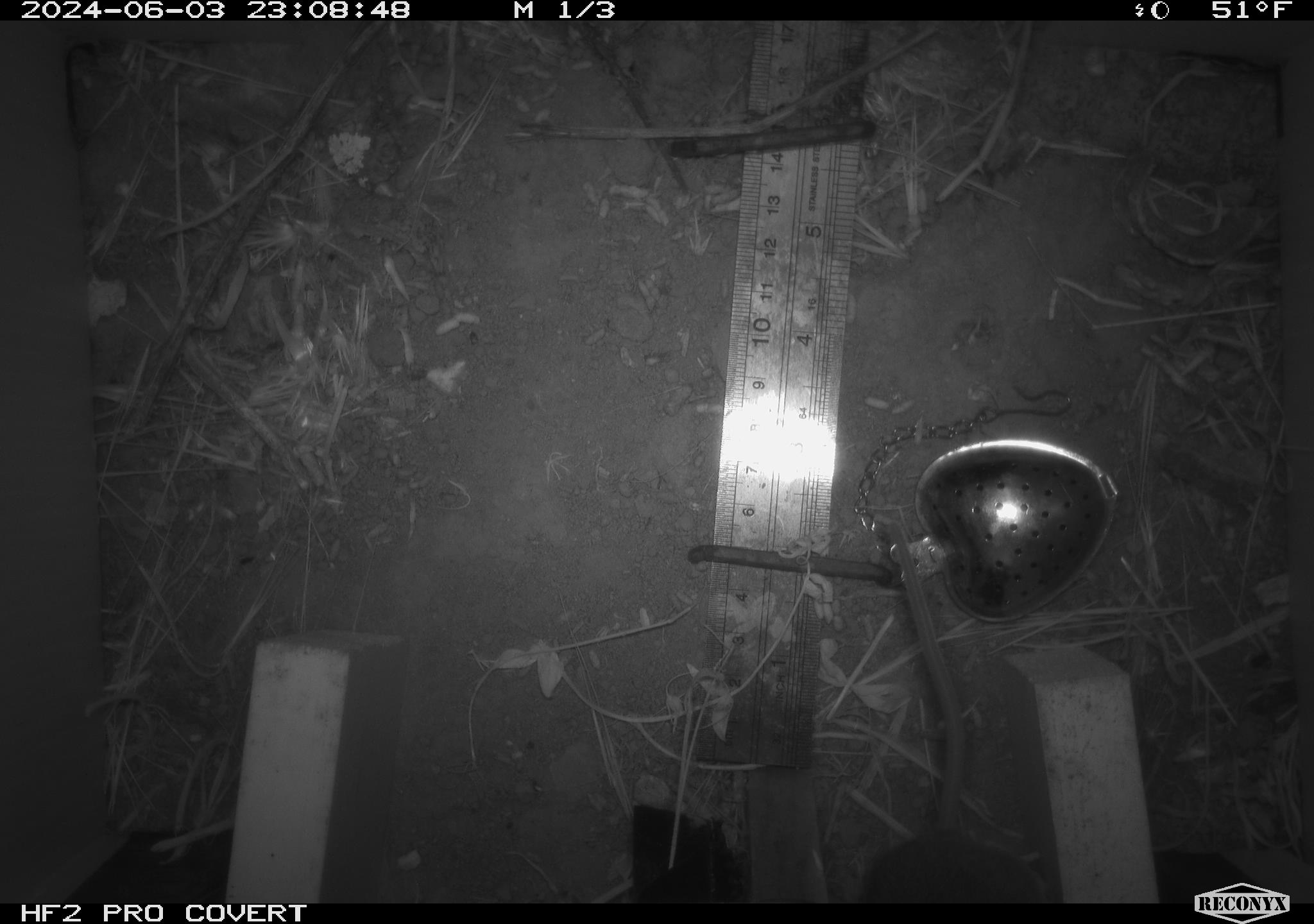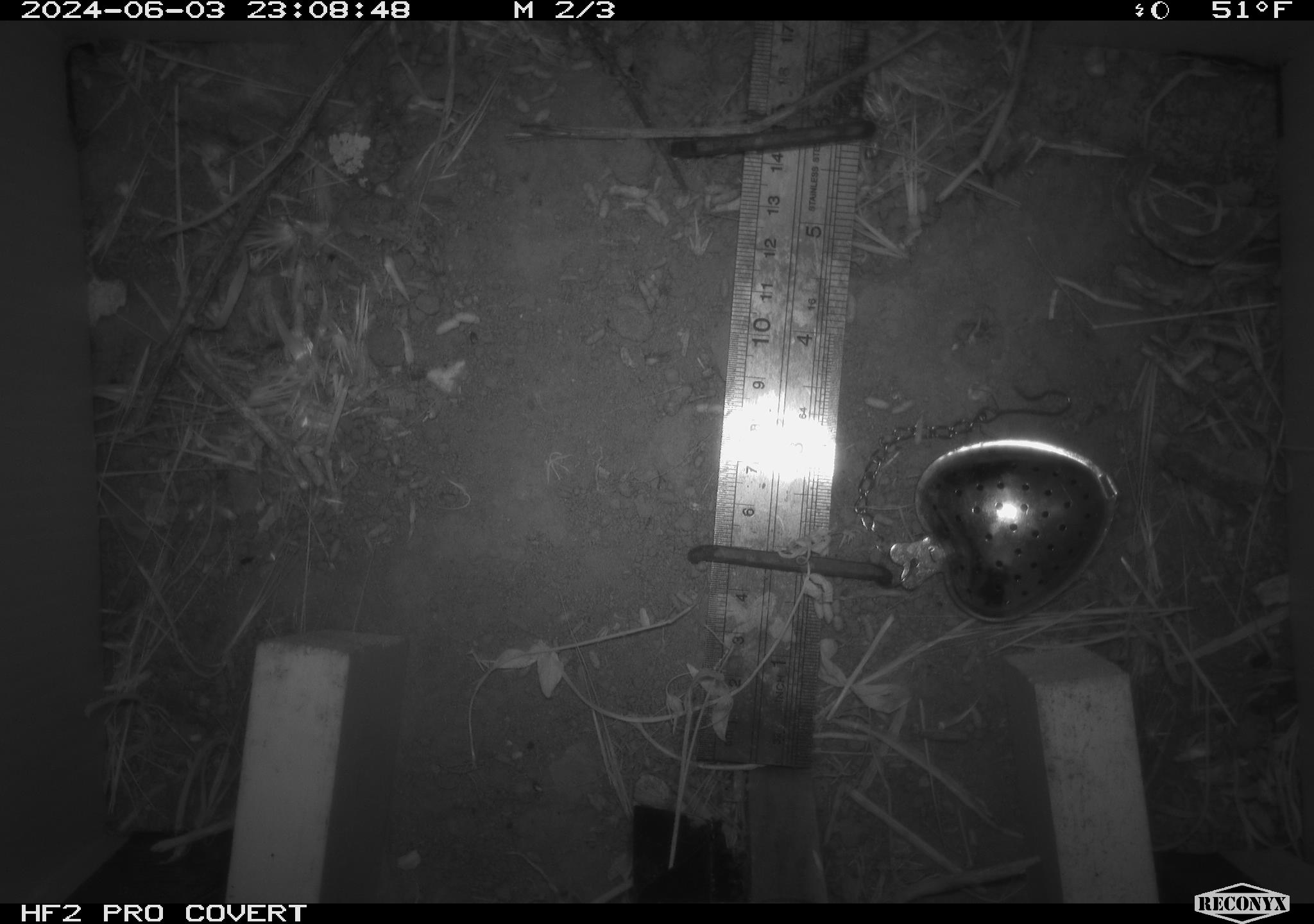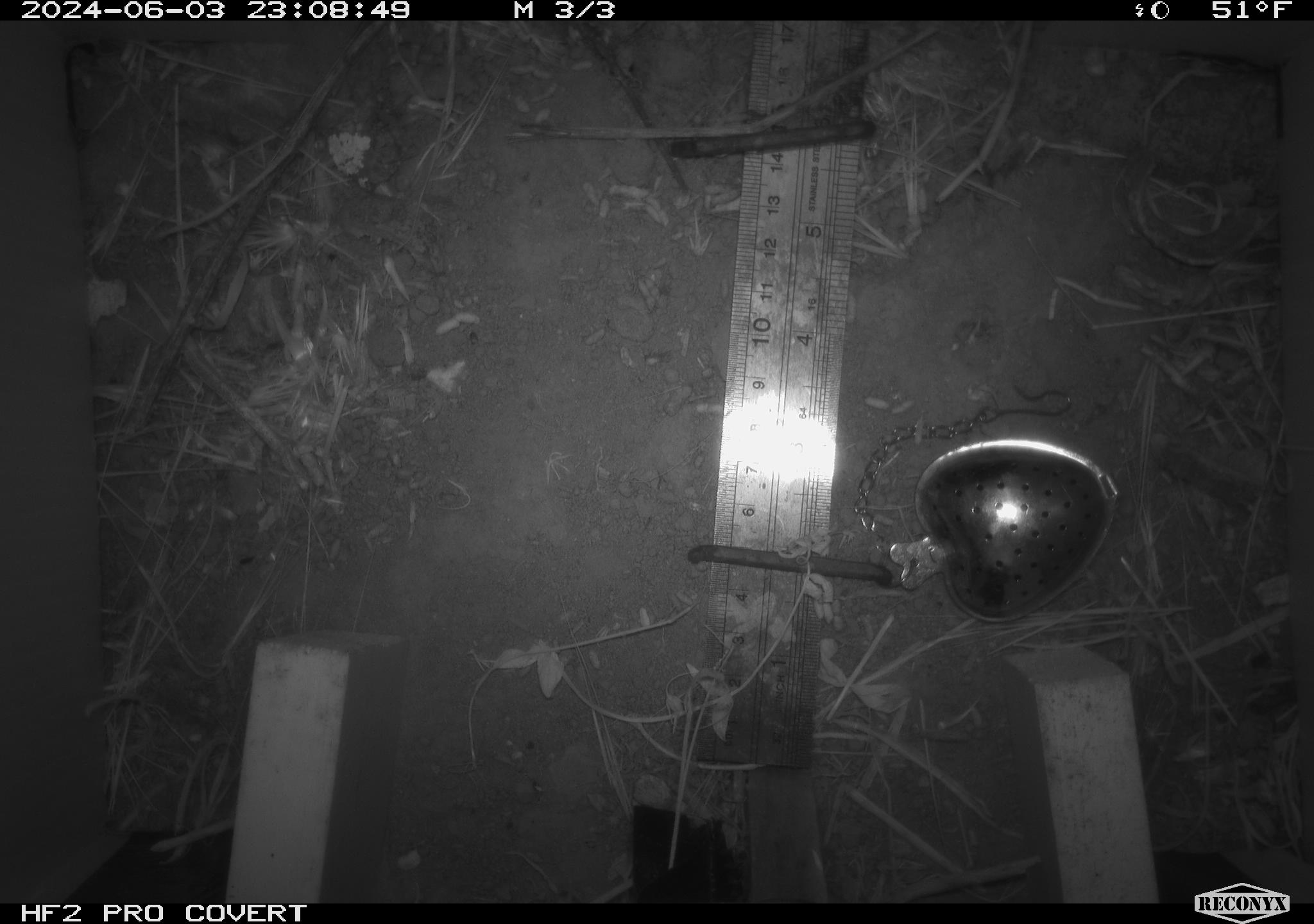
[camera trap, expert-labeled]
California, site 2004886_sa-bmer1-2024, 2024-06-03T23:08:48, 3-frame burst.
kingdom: Animalia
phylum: Chordata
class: Mammalia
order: Rodentia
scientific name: Rodentia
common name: mouse species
Mouse species (Rodentia).